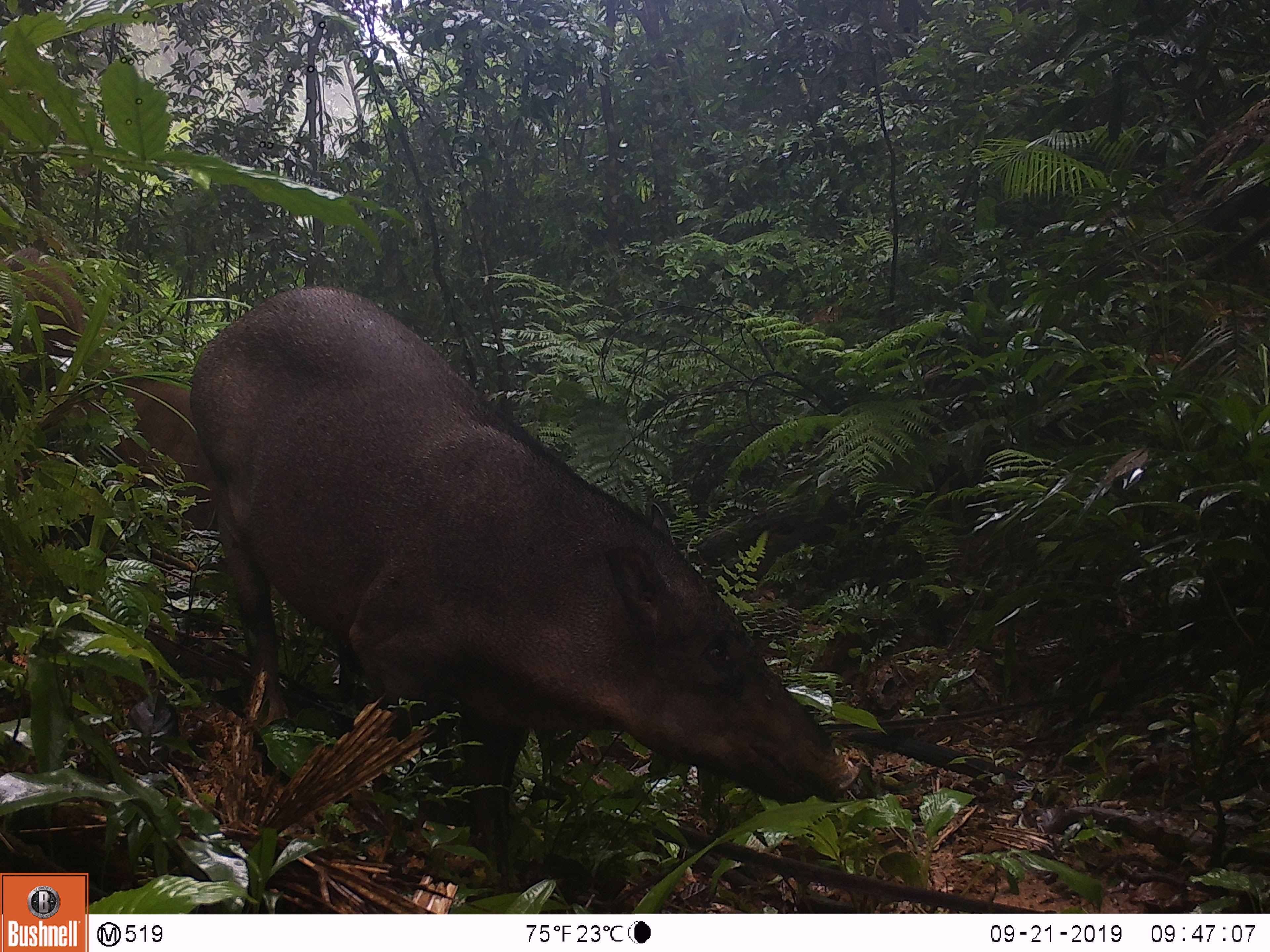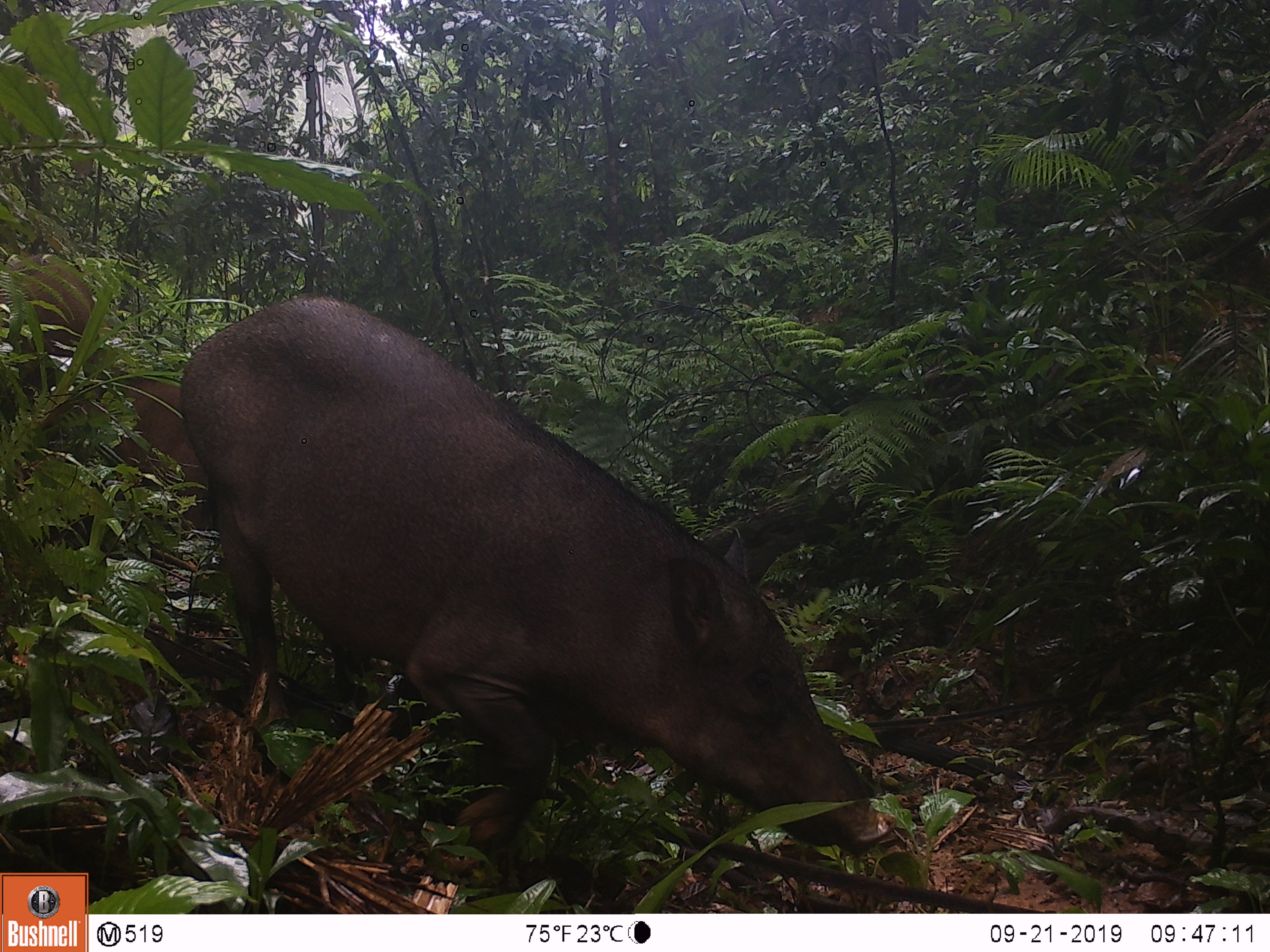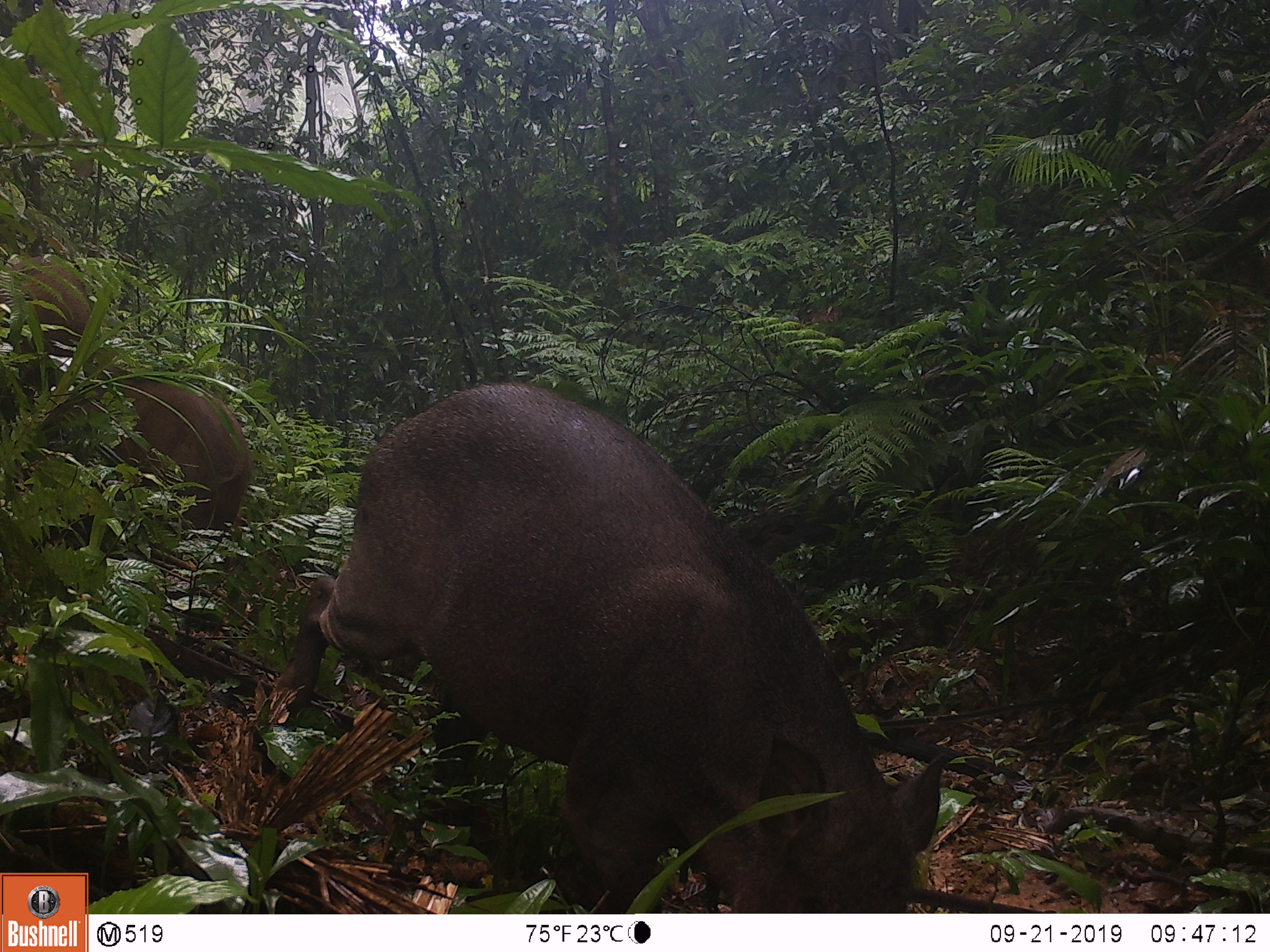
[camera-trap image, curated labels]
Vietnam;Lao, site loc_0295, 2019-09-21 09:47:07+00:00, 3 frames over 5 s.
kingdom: Animalia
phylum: Chordata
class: Mammalia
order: Artiodactyla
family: Suidae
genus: Sus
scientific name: Sus scrofa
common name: eurasian wild pig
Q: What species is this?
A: Eurasian wild pig (Sus scrofa).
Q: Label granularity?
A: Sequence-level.